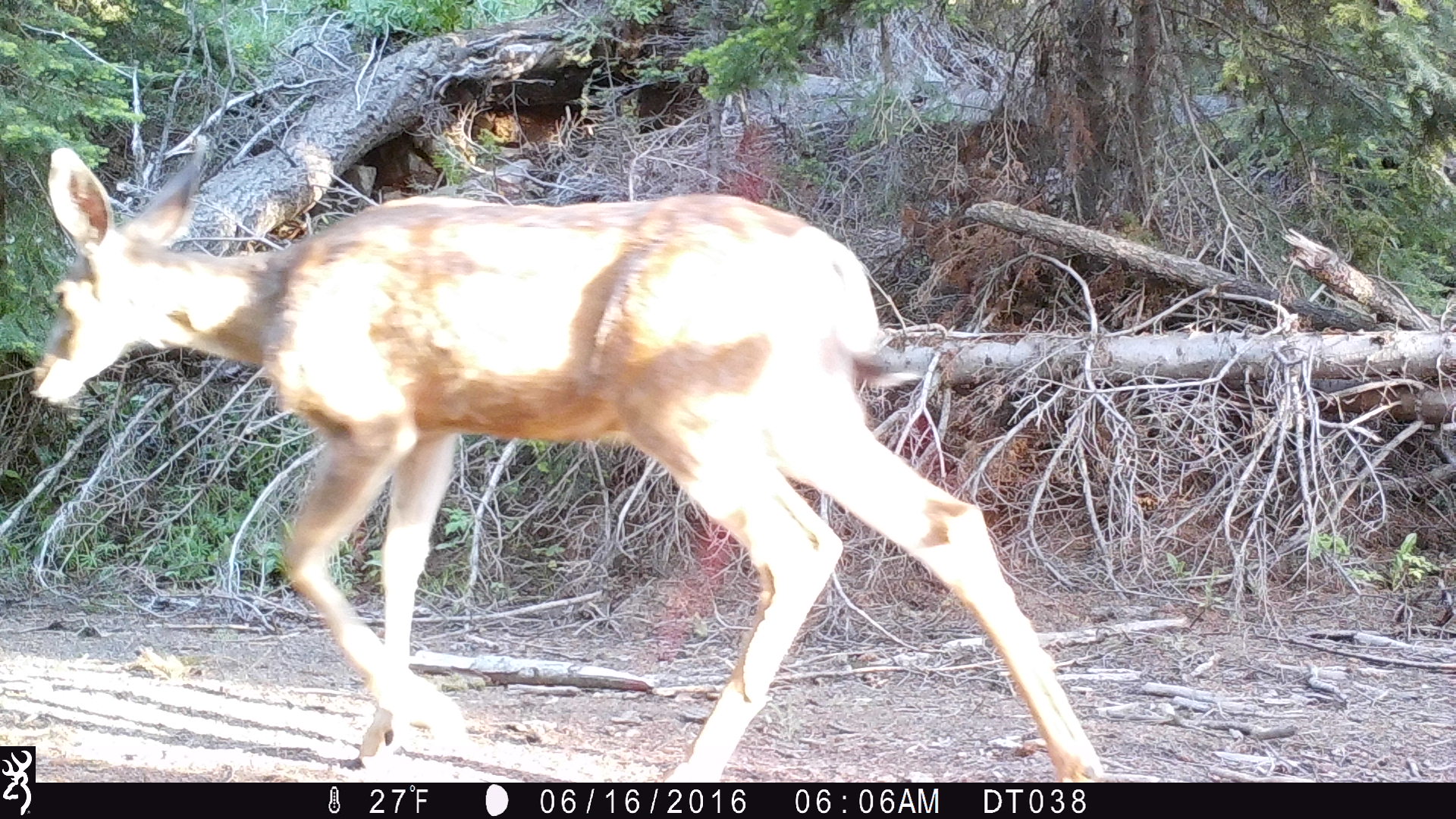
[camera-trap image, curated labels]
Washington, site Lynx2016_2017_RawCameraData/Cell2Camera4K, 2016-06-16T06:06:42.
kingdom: Animalia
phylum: Chordata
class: Mammalia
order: Artiodactyla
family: Cervidae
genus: Odocoileus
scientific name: Odocoileus hemionus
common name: mule deer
Odocoileus hemionus (mule deer). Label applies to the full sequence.